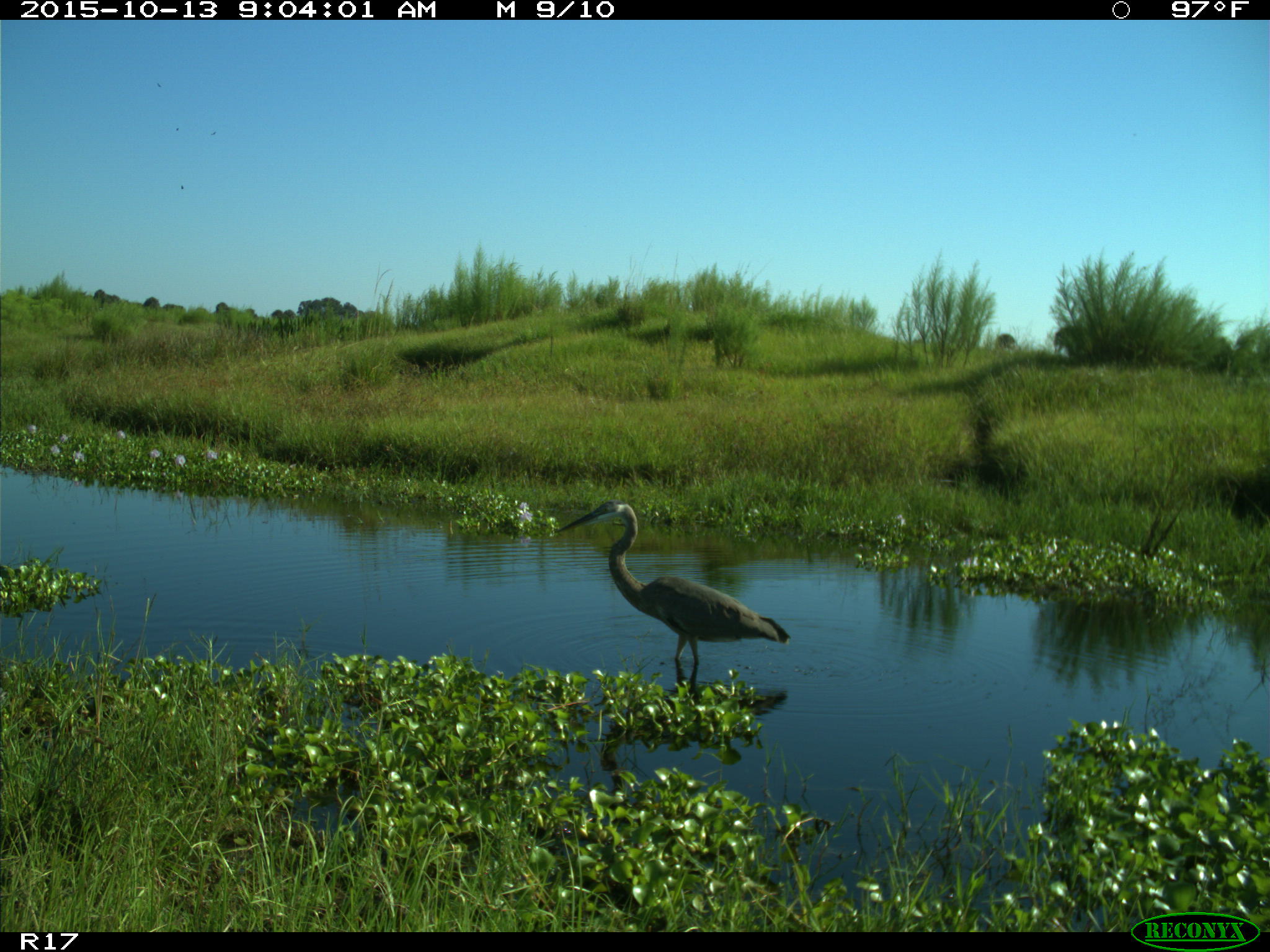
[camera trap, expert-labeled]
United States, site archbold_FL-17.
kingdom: Animalia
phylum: Chordata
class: Aves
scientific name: Aves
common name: birds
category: unidentified bird